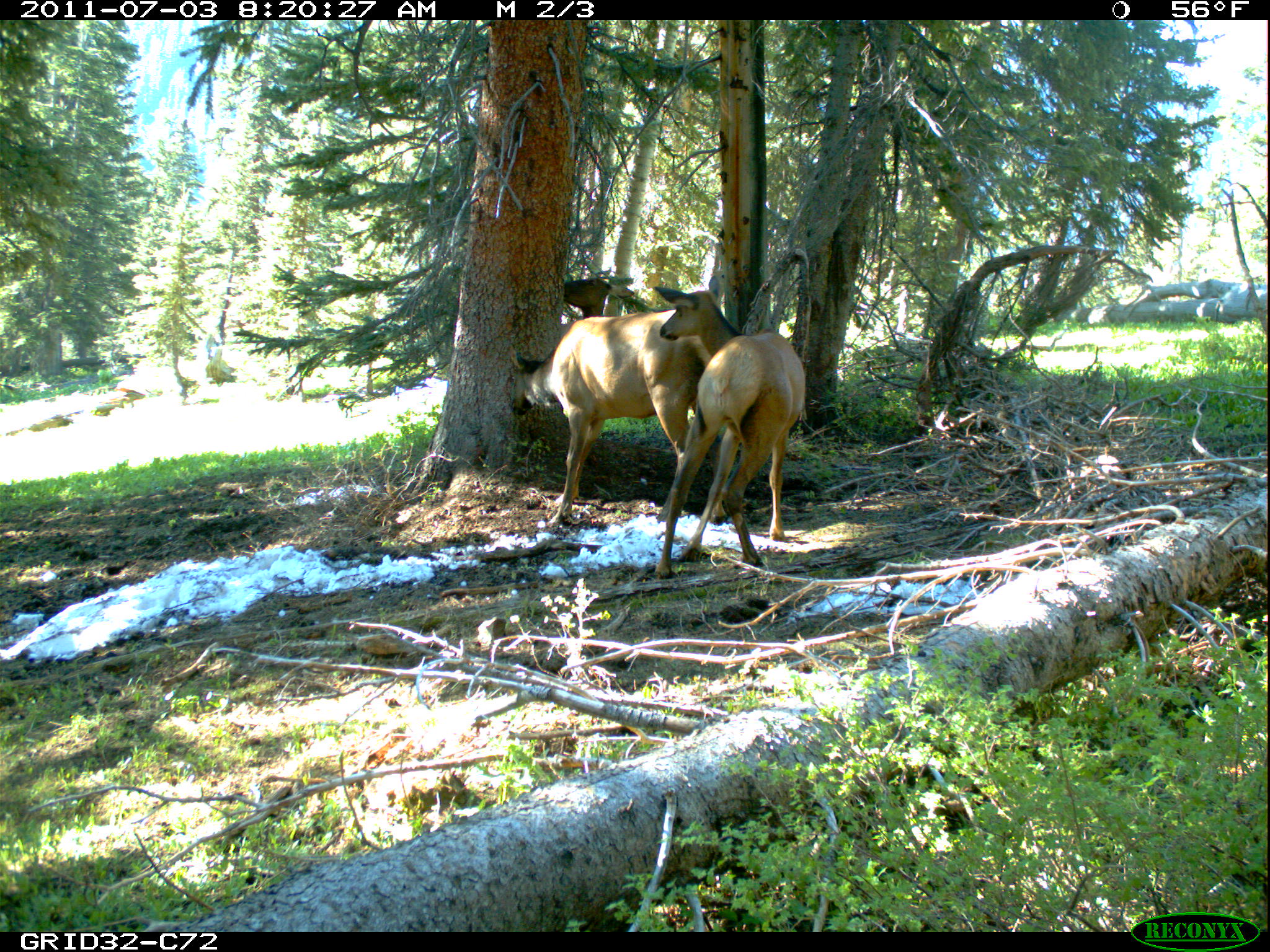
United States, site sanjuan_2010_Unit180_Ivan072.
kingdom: Animalia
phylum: Chordata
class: Mammalia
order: Artiodactyla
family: Cervidae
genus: Cervus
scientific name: Cervus elaphus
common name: red deer